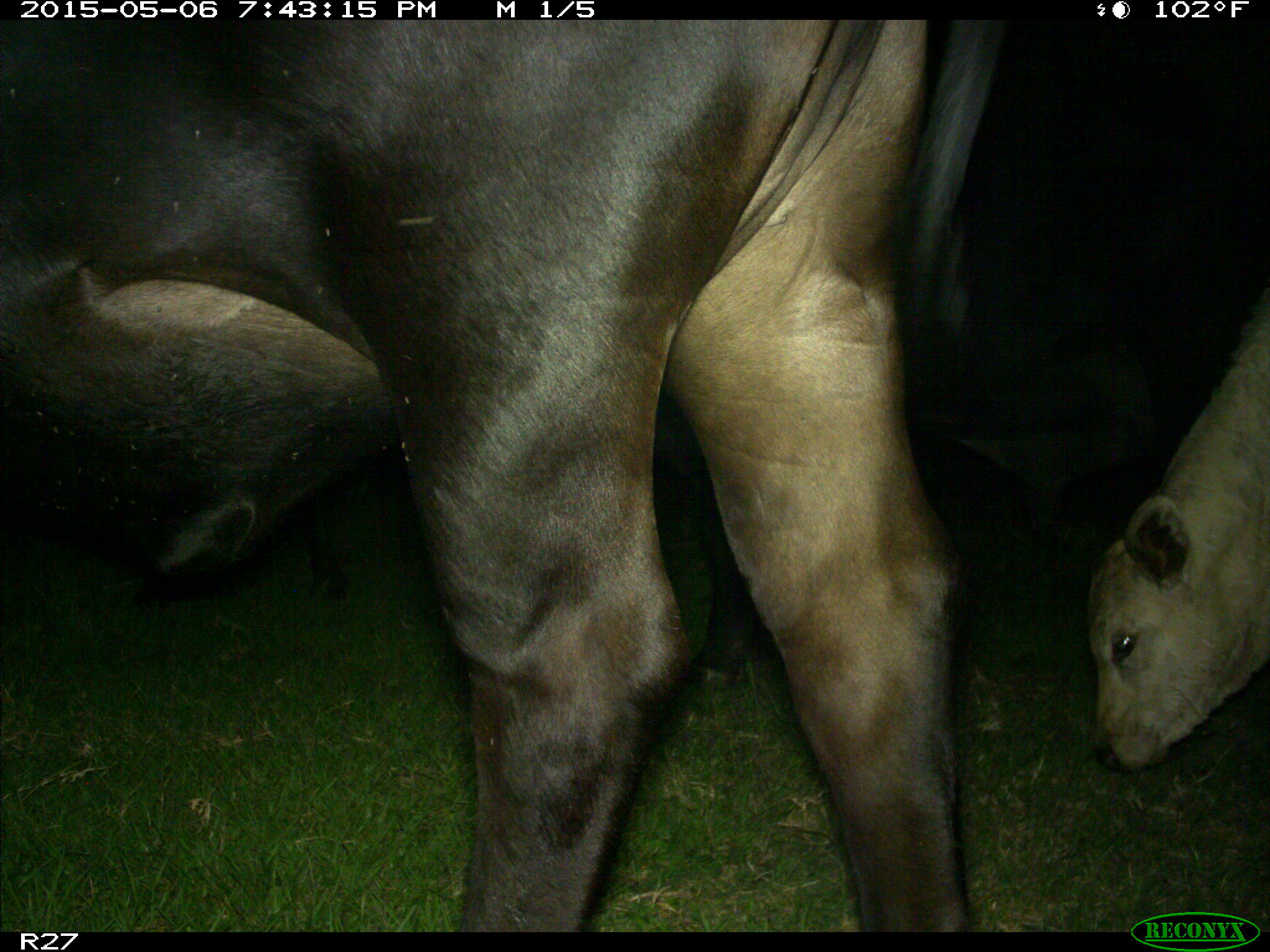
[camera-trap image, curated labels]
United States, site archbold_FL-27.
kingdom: Animalia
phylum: Chordata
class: Mammalia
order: Artiodactyla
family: Bovidae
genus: Bos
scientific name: Bos taurus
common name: domestic cow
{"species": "Bos taurus (domestic cow)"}